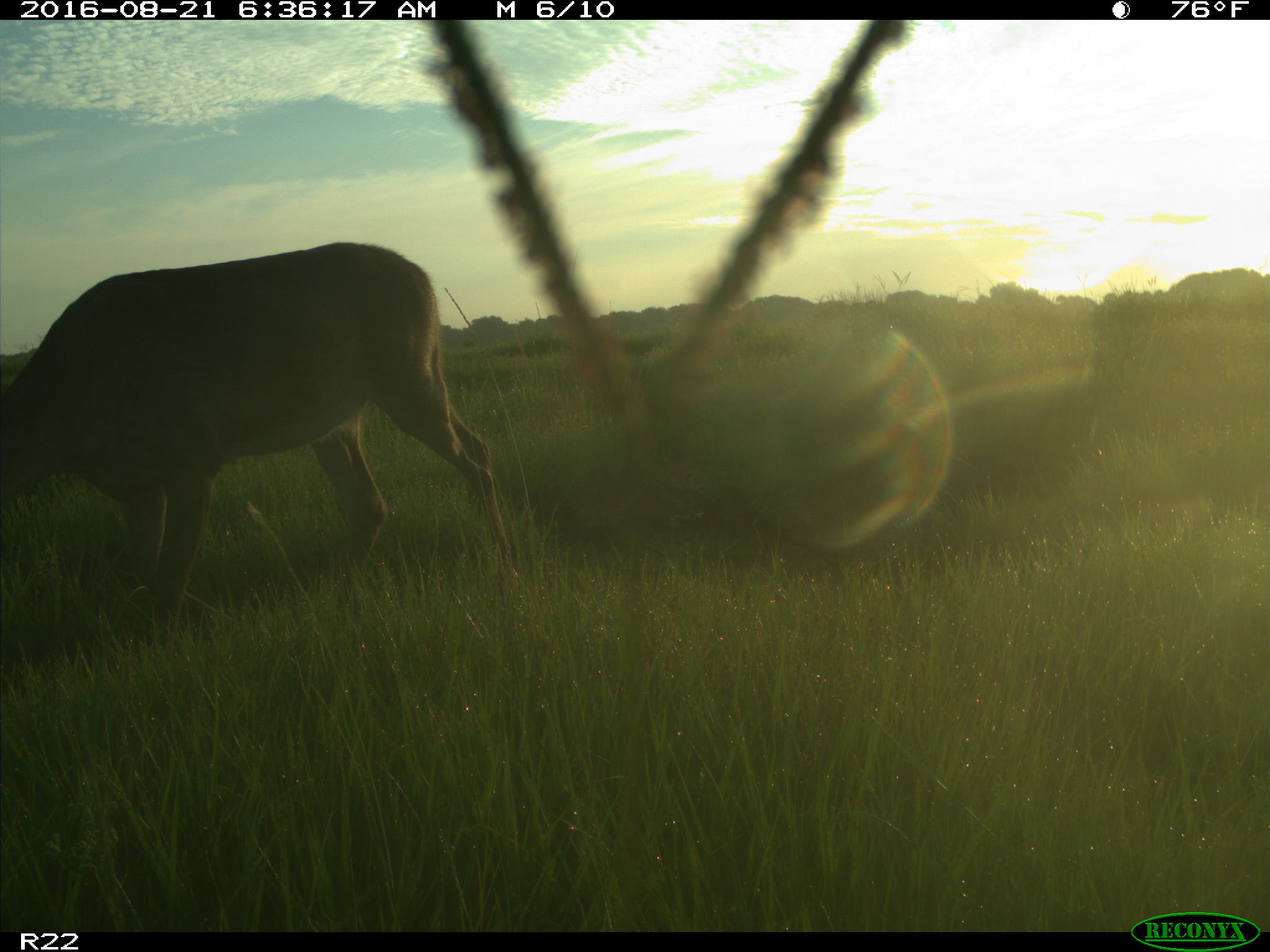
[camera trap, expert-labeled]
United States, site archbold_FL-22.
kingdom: Animalia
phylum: Chordata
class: Mammalia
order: Artiodactyla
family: Cervidae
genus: Odocoileus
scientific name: Odocoileus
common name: deer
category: unidentified deer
Unidentified deer (deer) (Odocoileus).